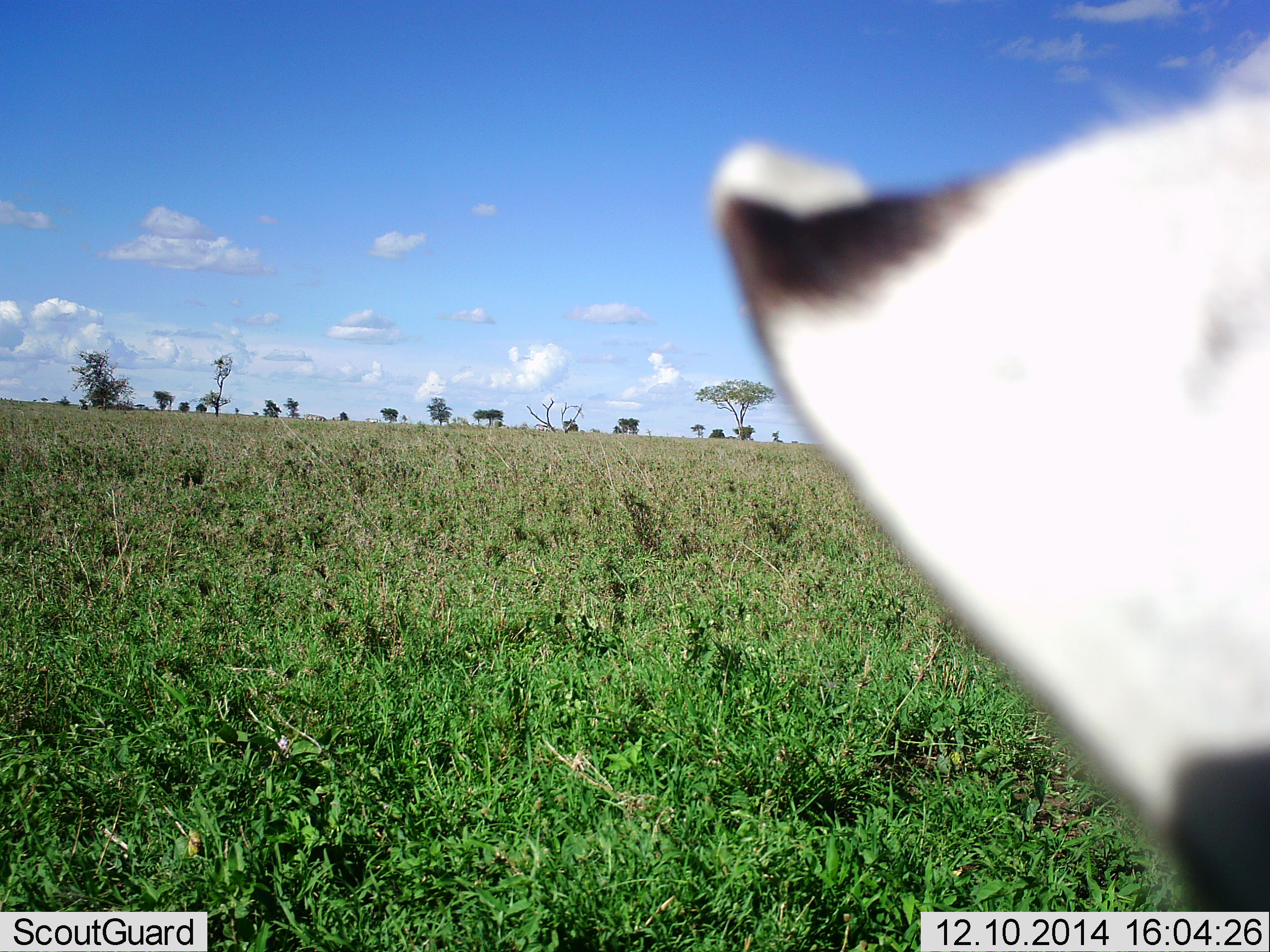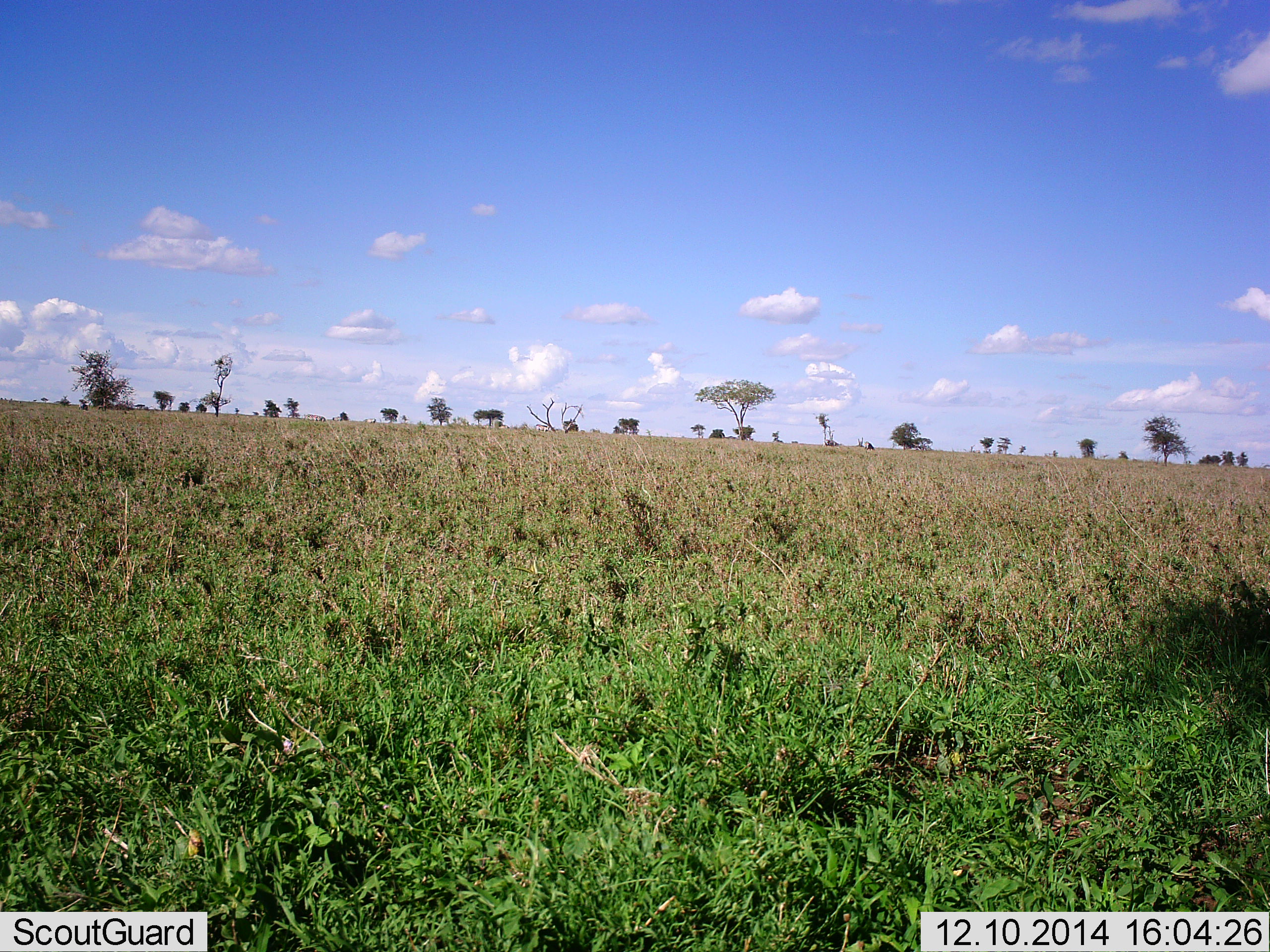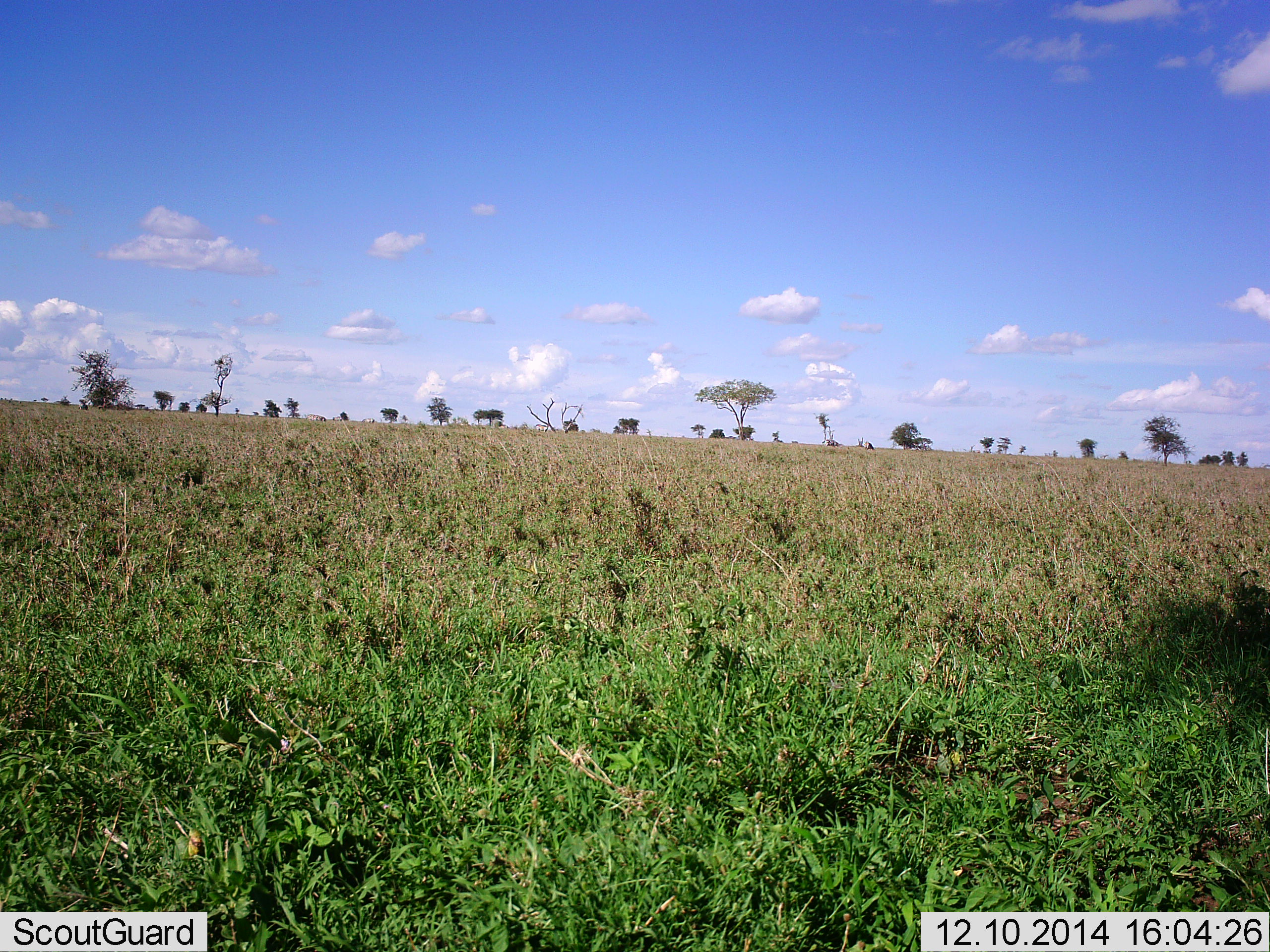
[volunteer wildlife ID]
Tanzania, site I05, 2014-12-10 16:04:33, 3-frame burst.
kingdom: Animalia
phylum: Chordata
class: Mammalia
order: Perissodactyla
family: Equidae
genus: Equus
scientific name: Equus quagga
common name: plains zebra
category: zebra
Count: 1.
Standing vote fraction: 60%.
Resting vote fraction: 0%.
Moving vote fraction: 30%.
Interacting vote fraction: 0%.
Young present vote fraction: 0%.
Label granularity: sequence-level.